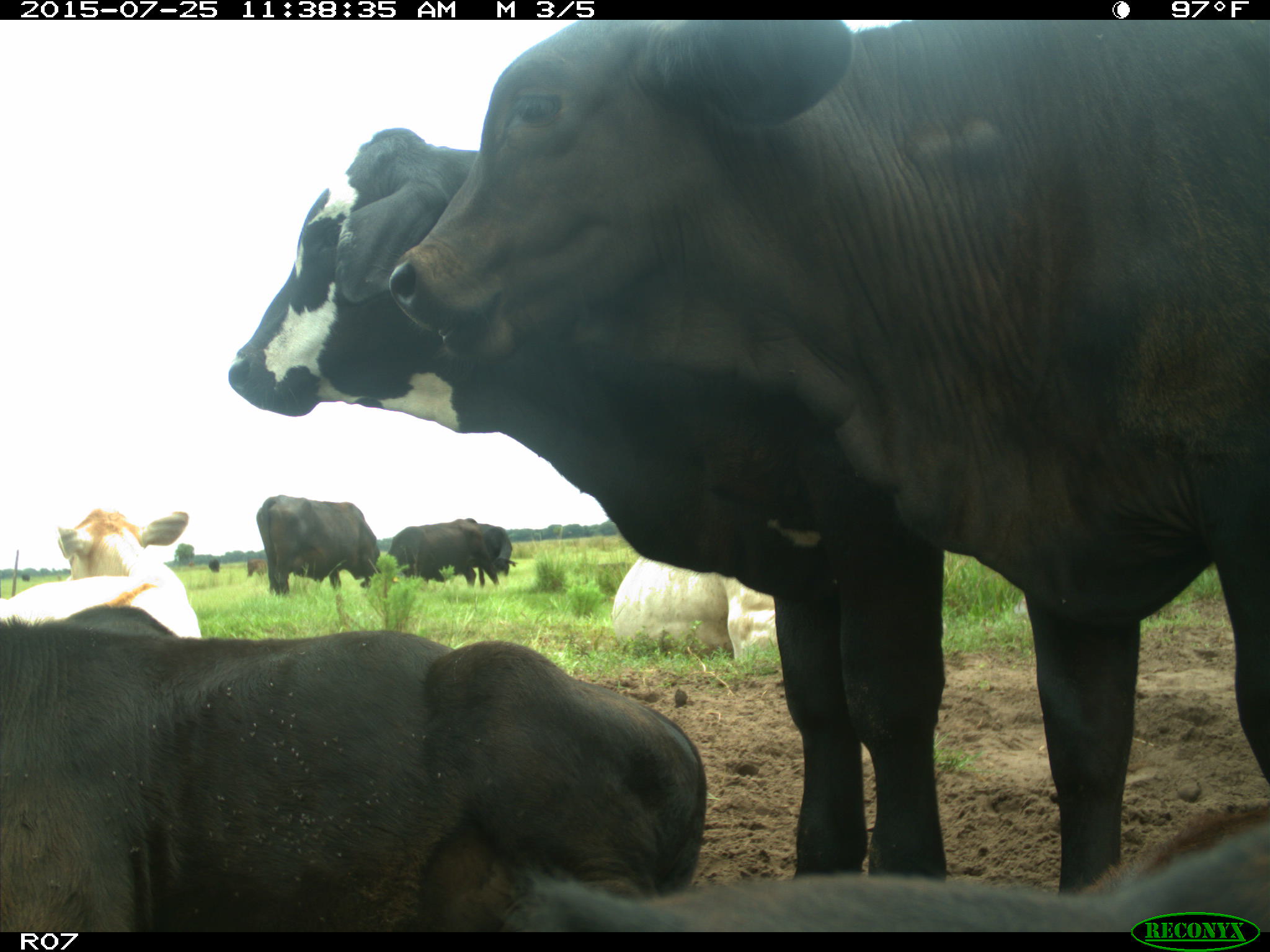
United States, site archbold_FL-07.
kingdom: Animalia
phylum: Chordata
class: Mammalia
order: Artiodactyla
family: Bovidae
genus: Bos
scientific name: Bos taurus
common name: domestic cow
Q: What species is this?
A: Bos taurus (domestic cow).